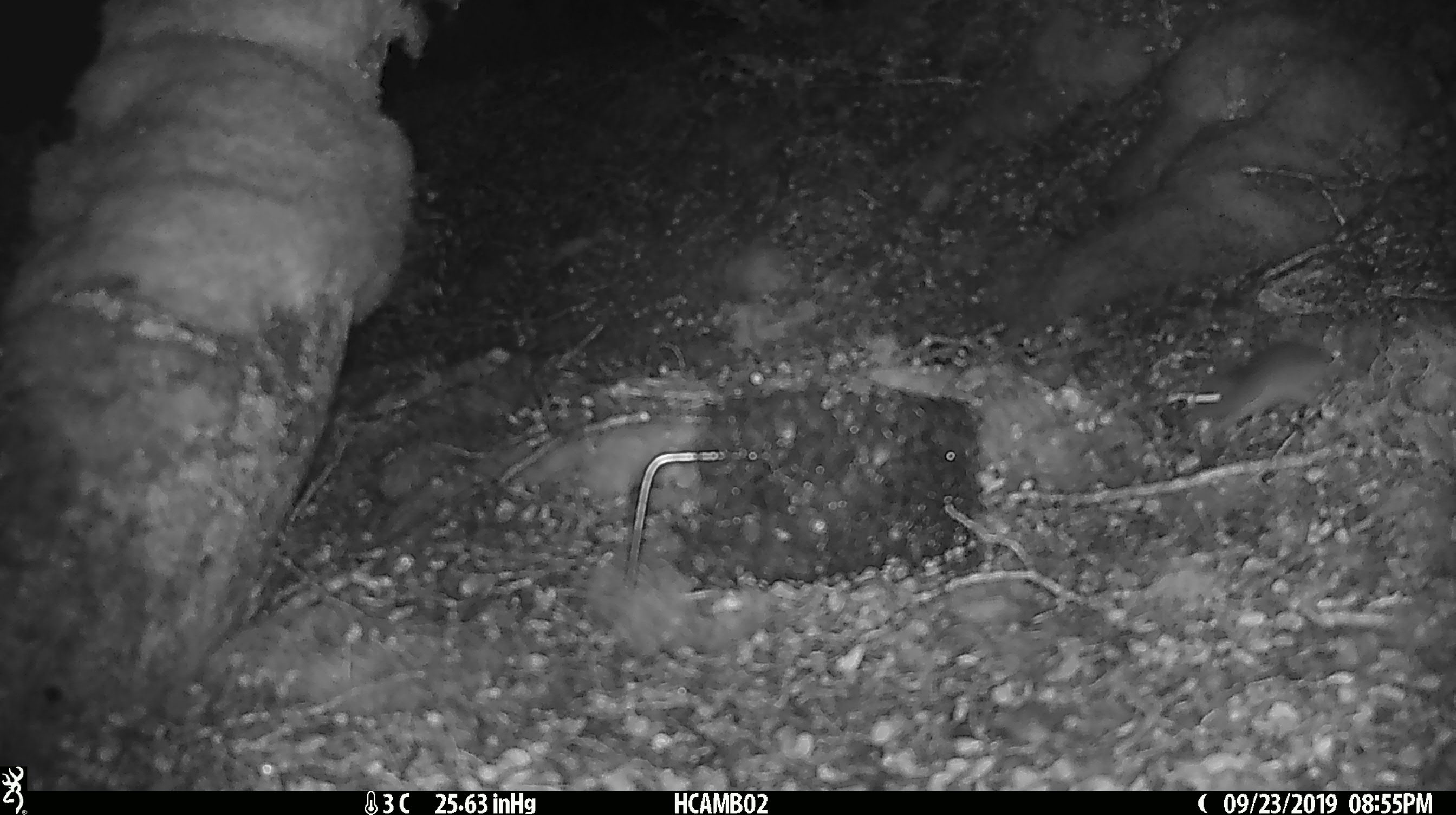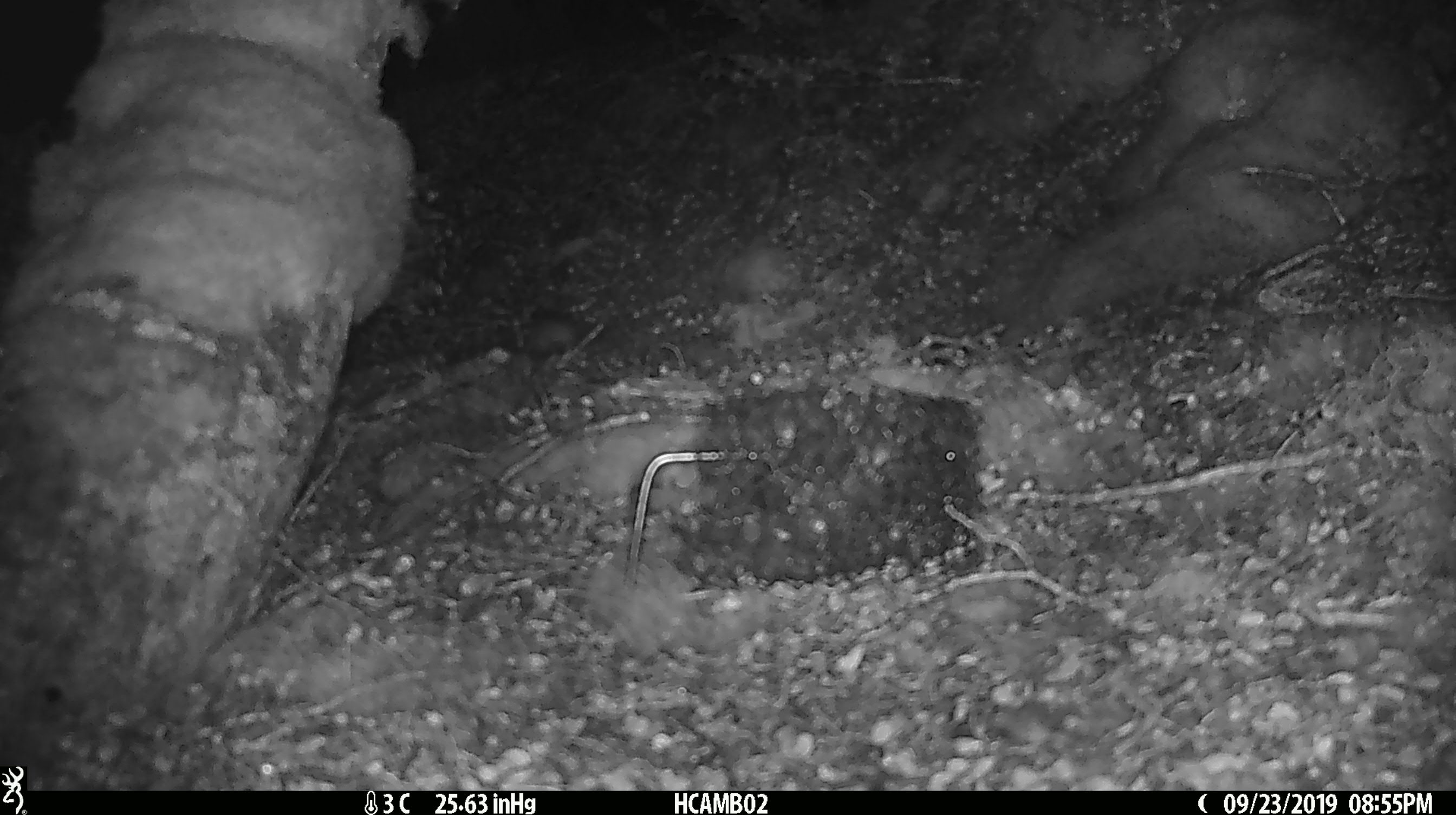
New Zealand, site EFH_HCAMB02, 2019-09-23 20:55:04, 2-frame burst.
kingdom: Animalia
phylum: Chordata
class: Mammalia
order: Rodentia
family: Muridae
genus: Mus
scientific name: Mus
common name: mouse